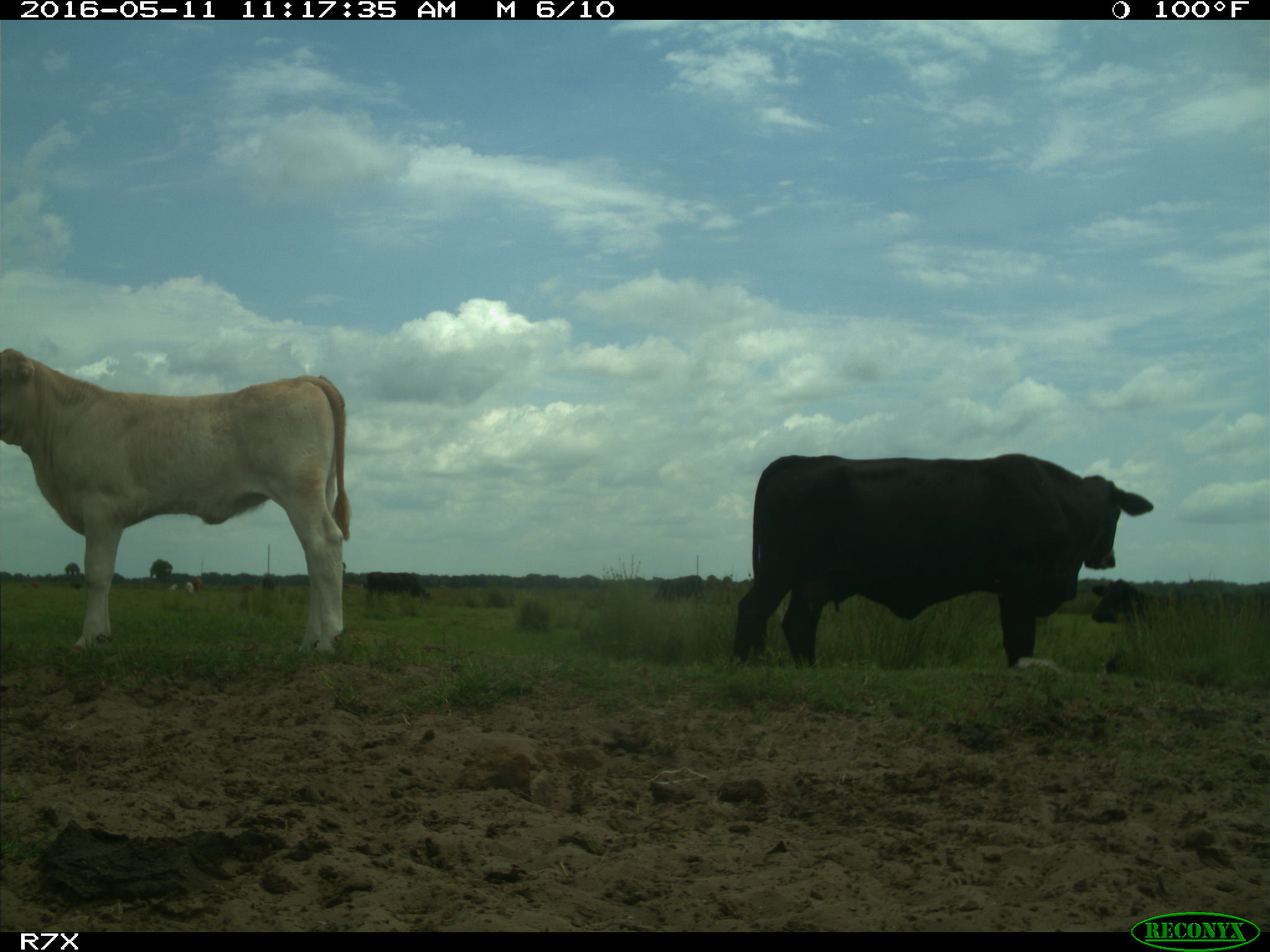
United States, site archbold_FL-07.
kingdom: Animalia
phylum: Chordata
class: Mammalia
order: Artiodactyla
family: Bovidae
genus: Bos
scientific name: Bos taurus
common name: domestic cow